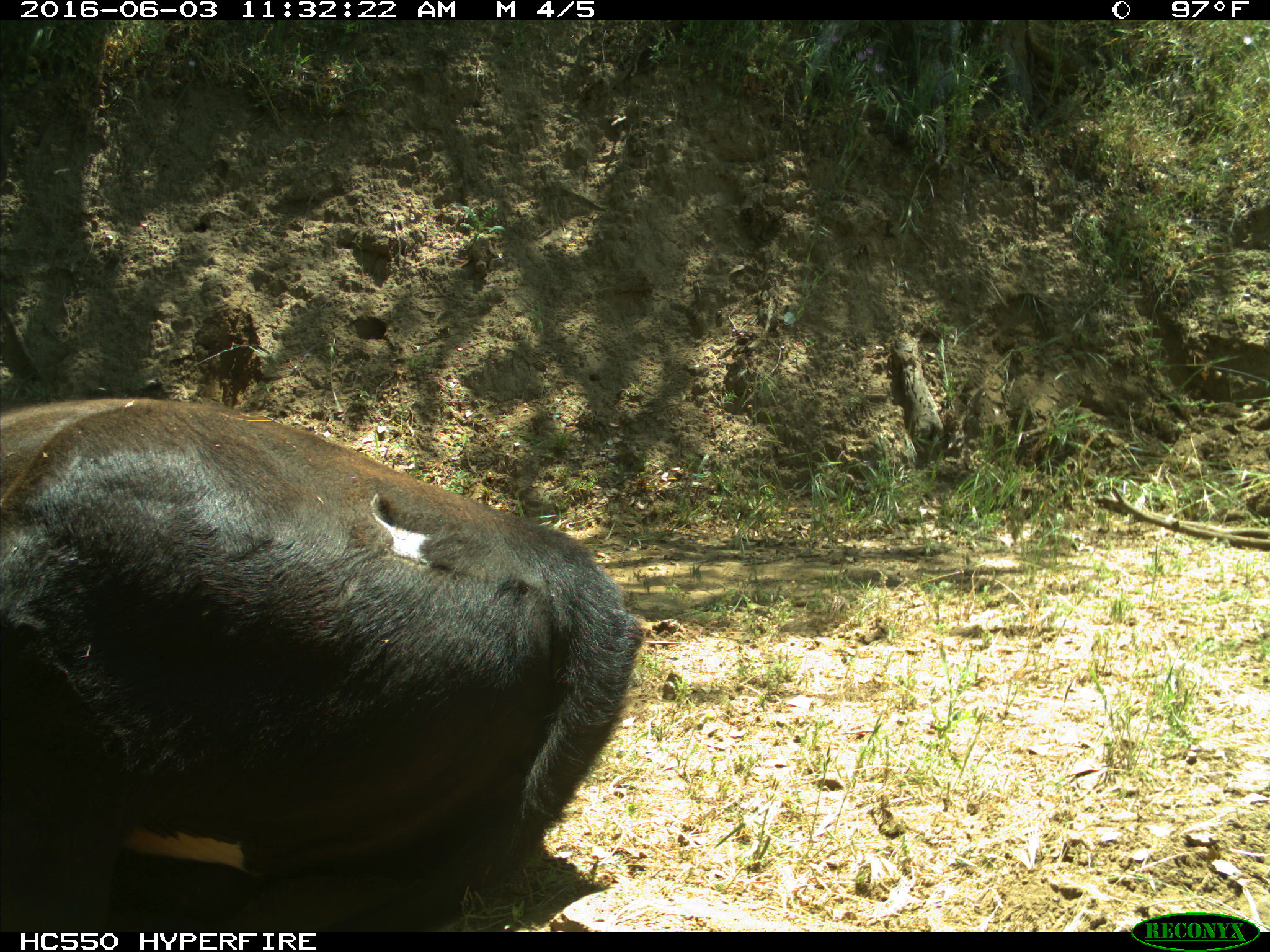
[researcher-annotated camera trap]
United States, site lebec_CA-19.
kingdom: Animalia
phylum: Chordata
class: Mammalia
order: Artiodactyla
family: Bovidae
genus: Bos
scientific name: Bos taurus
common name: domestic cow